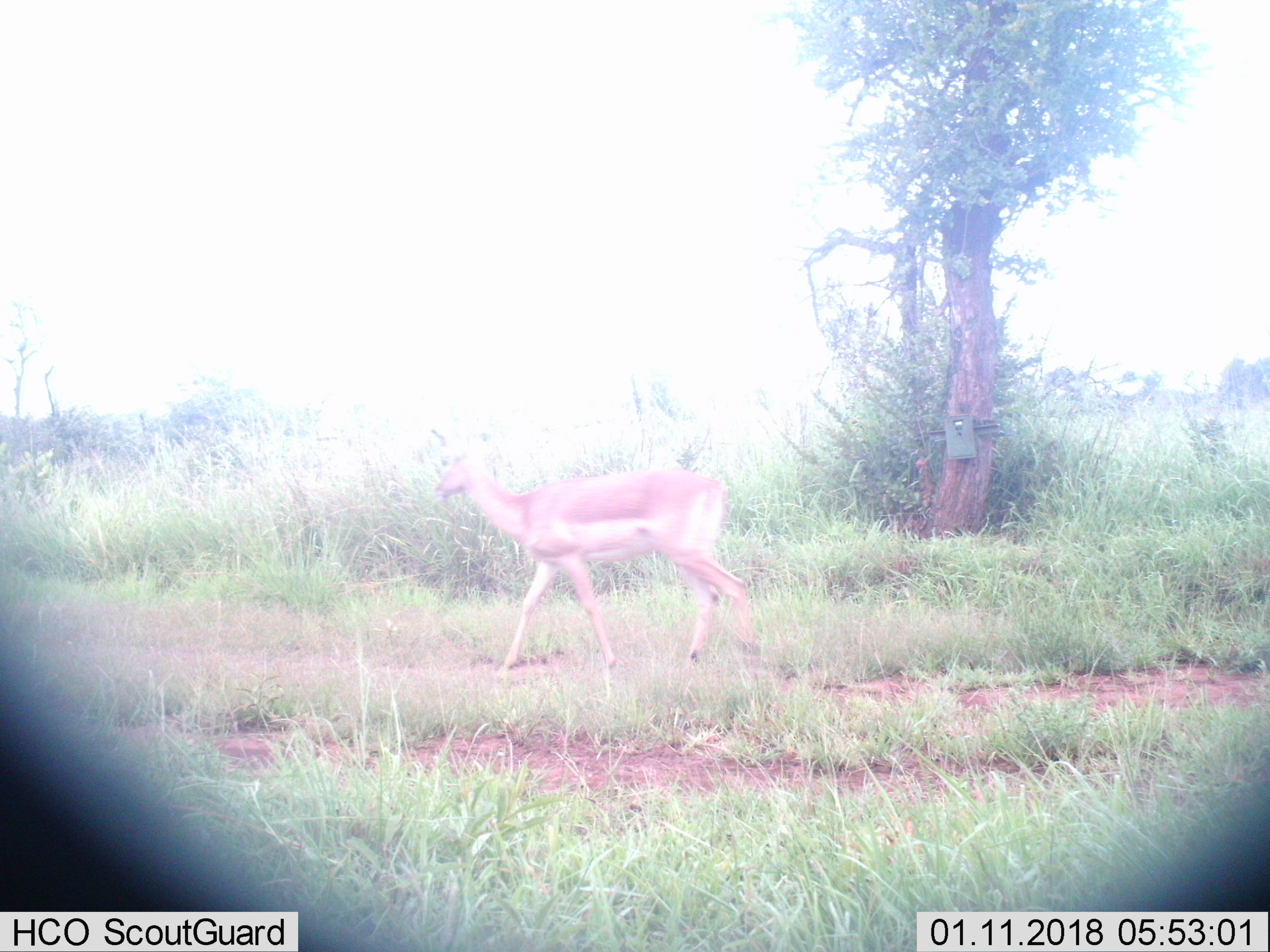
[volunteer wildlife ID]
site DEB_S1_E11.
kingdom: Animalia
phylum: Chordata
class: Mammalia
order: Artiodactyla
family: Bovidae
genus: Aepyceros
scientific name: Aepyceros melampus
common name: impala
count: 1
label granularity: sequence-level